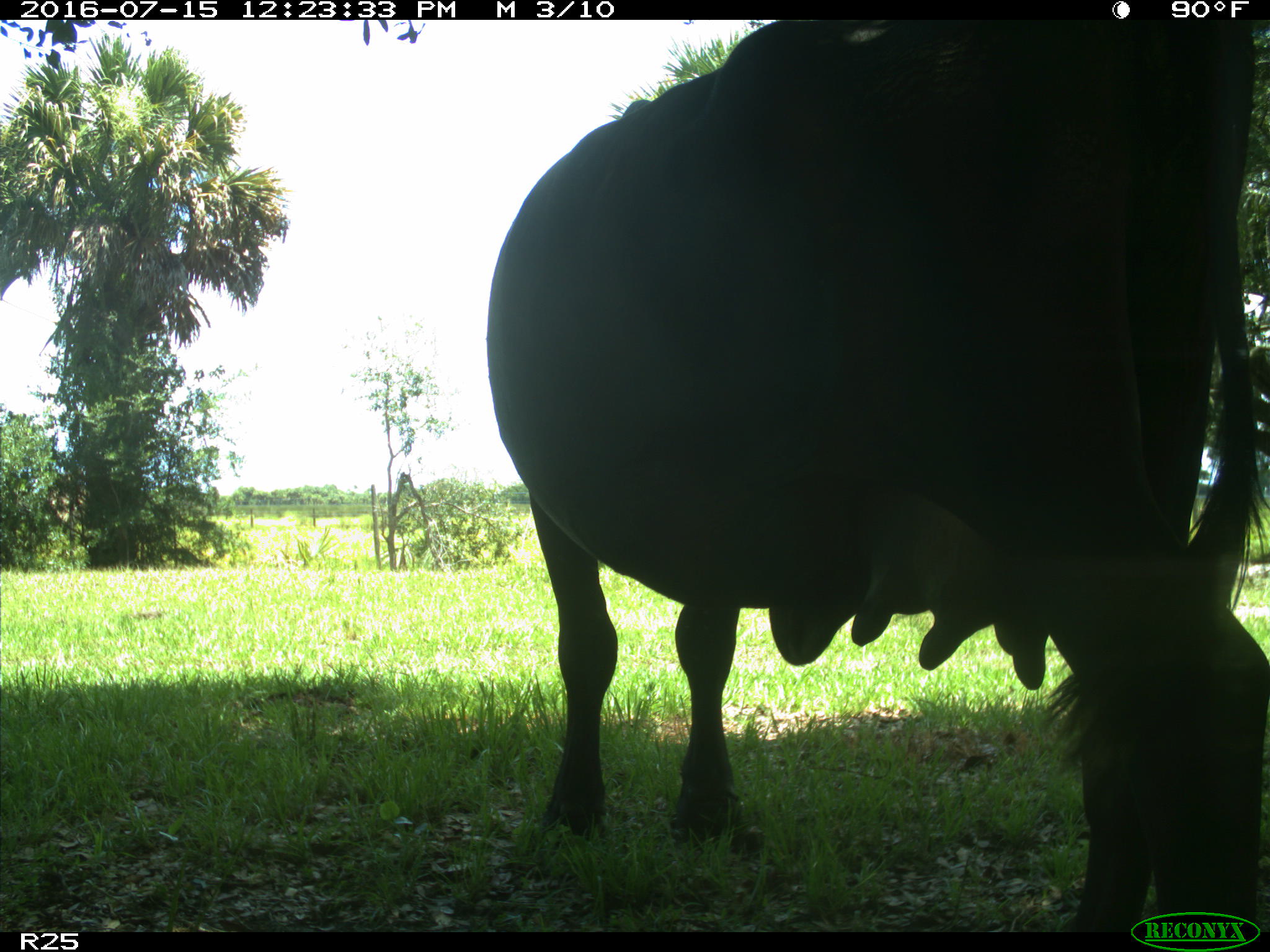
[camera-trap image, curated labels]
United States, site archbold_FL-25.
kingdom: Animalia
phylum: Chordata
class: Mammalia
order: Artiodactyla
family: Bovidae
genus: Bos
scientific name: Bos taurus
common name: domestic cow